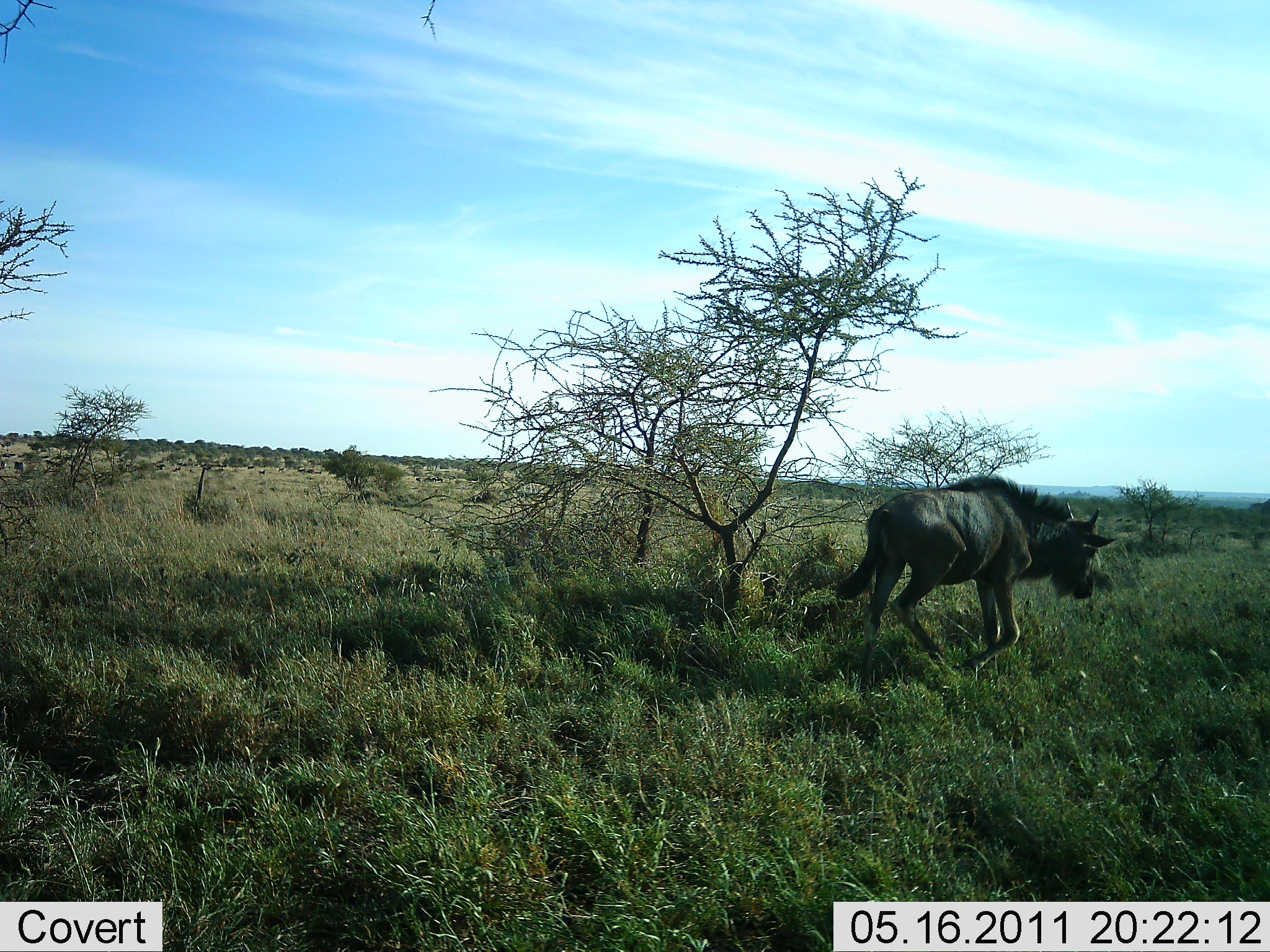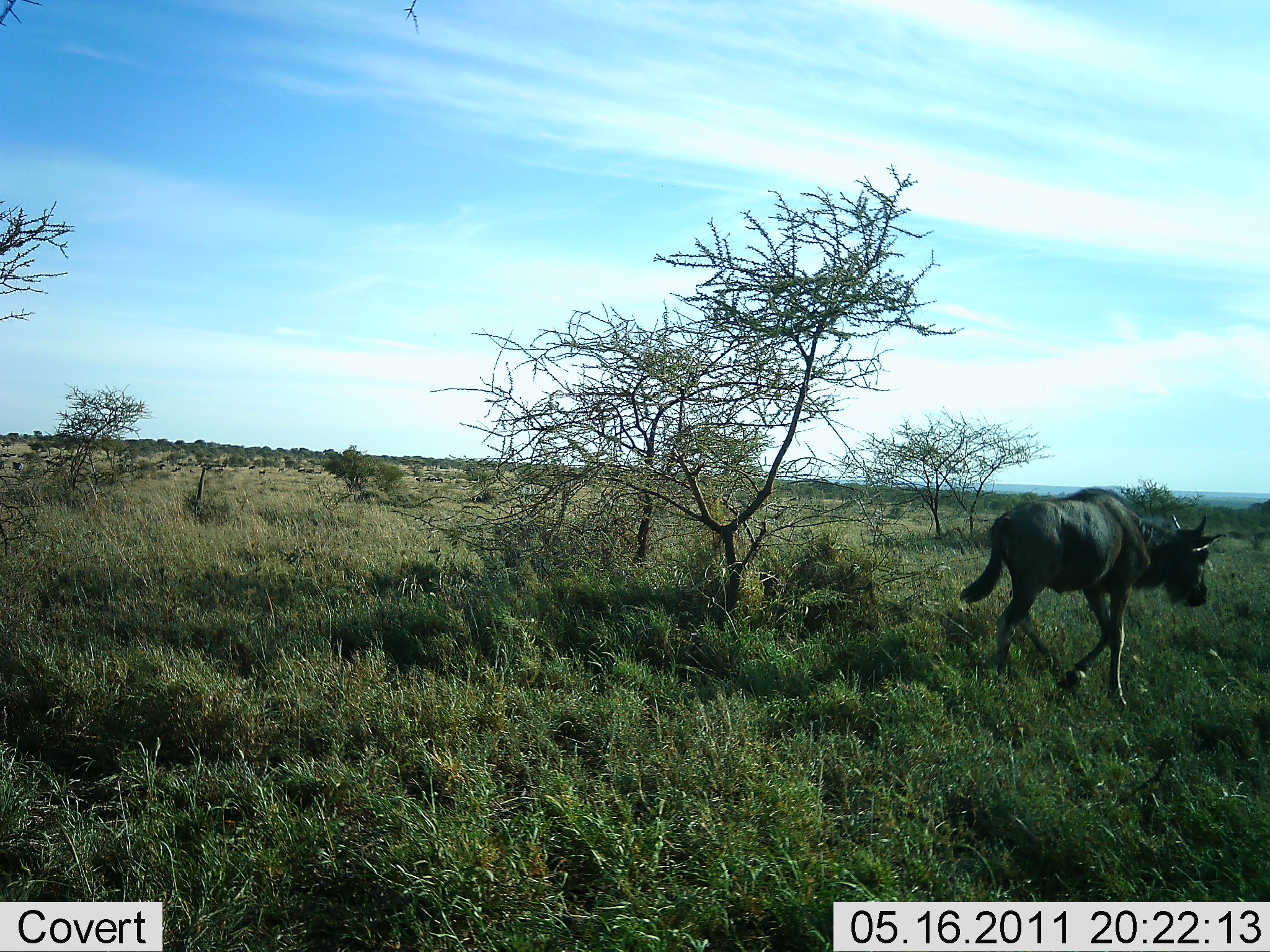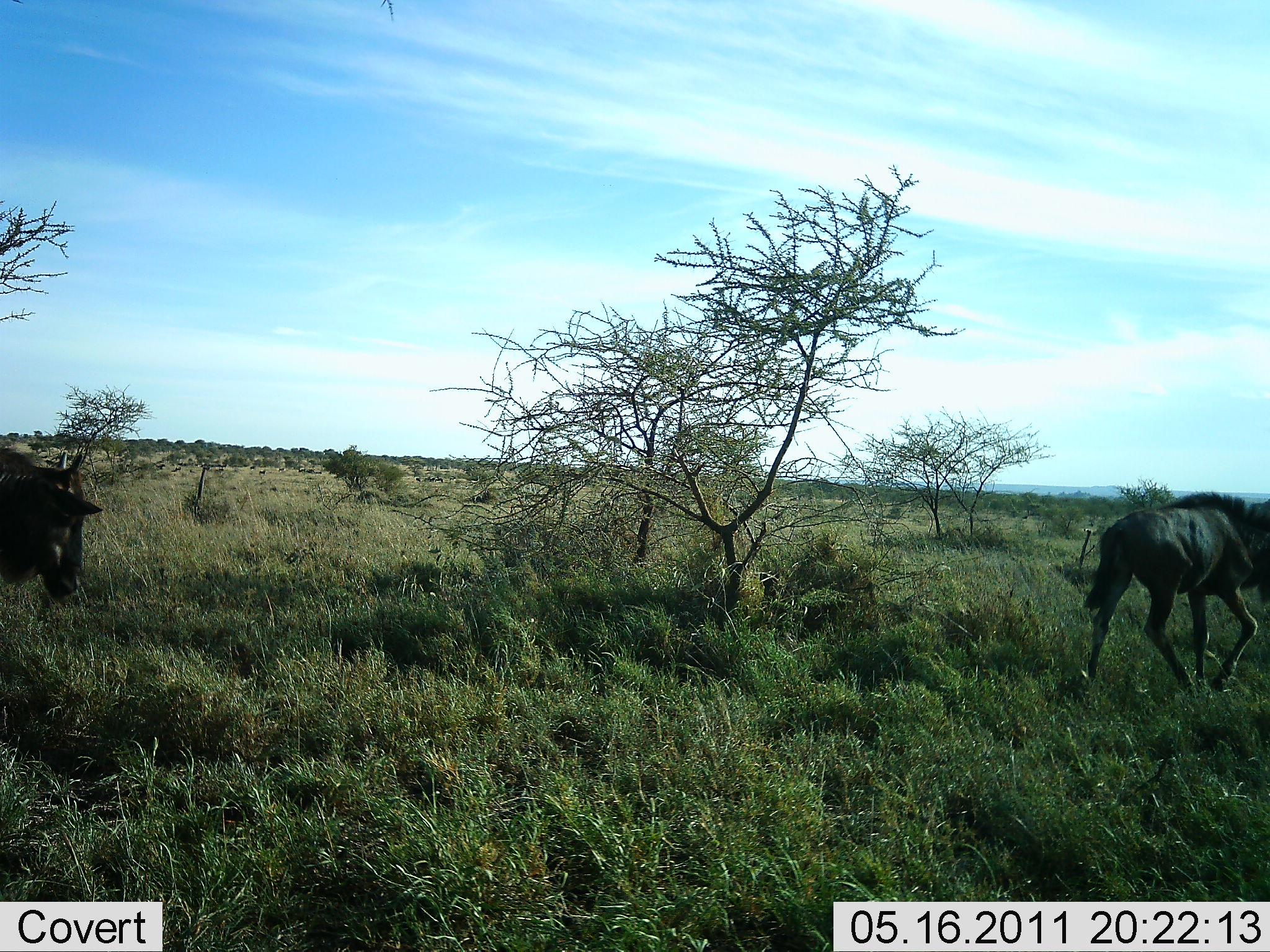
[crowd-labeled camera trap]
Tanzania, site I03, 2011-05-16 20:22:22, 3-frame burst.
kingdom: Animalia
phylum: Chordata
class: Mammalia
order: Artiodactyla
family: Bovidae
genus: Connochaetes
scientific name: Connochaetes taurinus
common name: blue wildebeest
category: wildebeest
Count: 2.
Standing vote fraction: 0%.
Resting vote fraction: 0%.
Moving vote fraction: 100%.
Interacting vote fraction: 0%.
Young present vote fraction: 0%.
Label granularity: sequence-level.